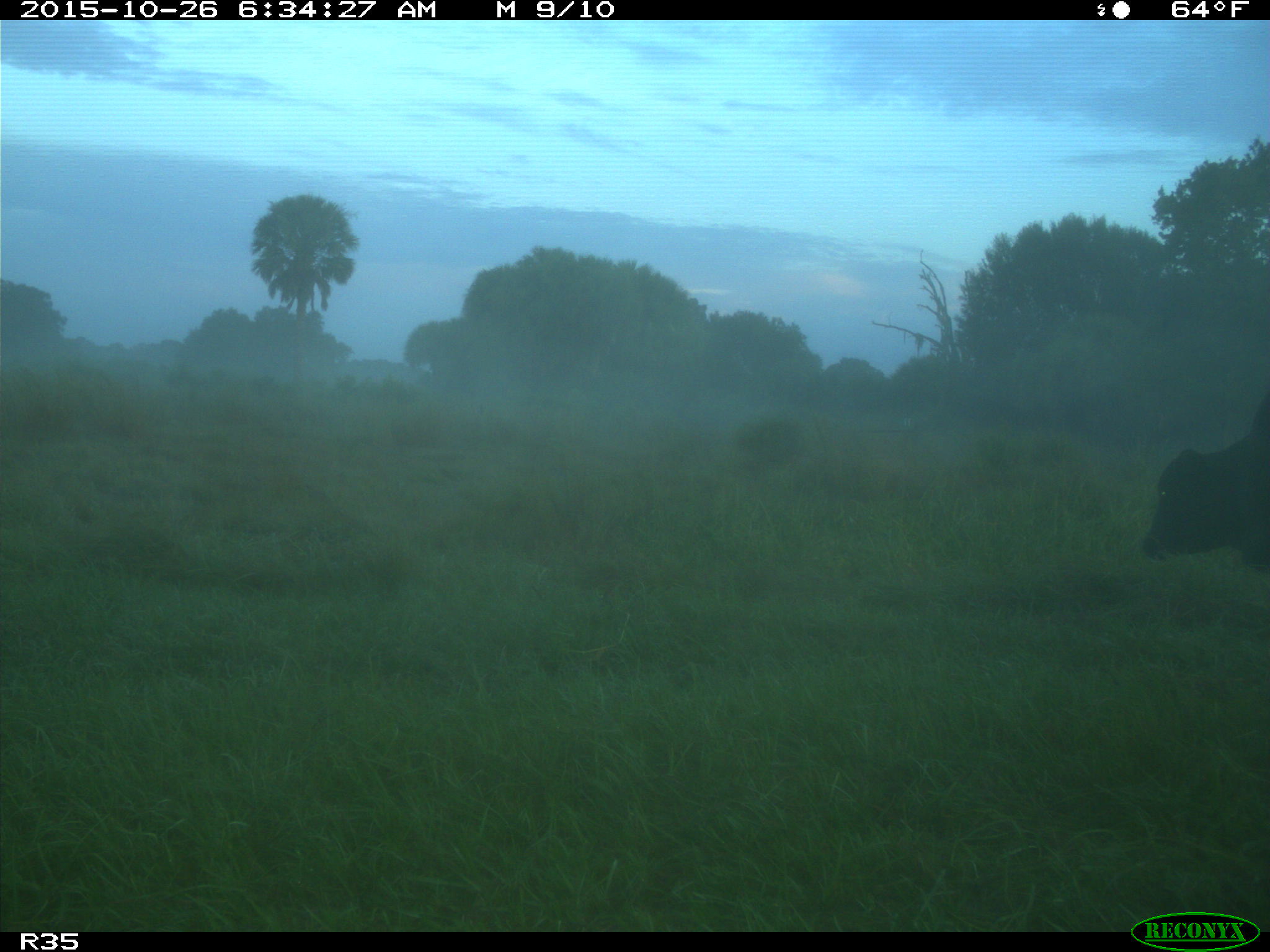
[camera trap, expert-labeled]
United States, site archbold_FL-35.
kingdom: Animalia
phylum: Chordata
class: Mammalia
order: Artiodactyla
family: Bovidae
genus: Bos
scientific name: Bos taurus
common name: domestic cow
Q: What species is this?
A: Bos taurus (domestic cow).